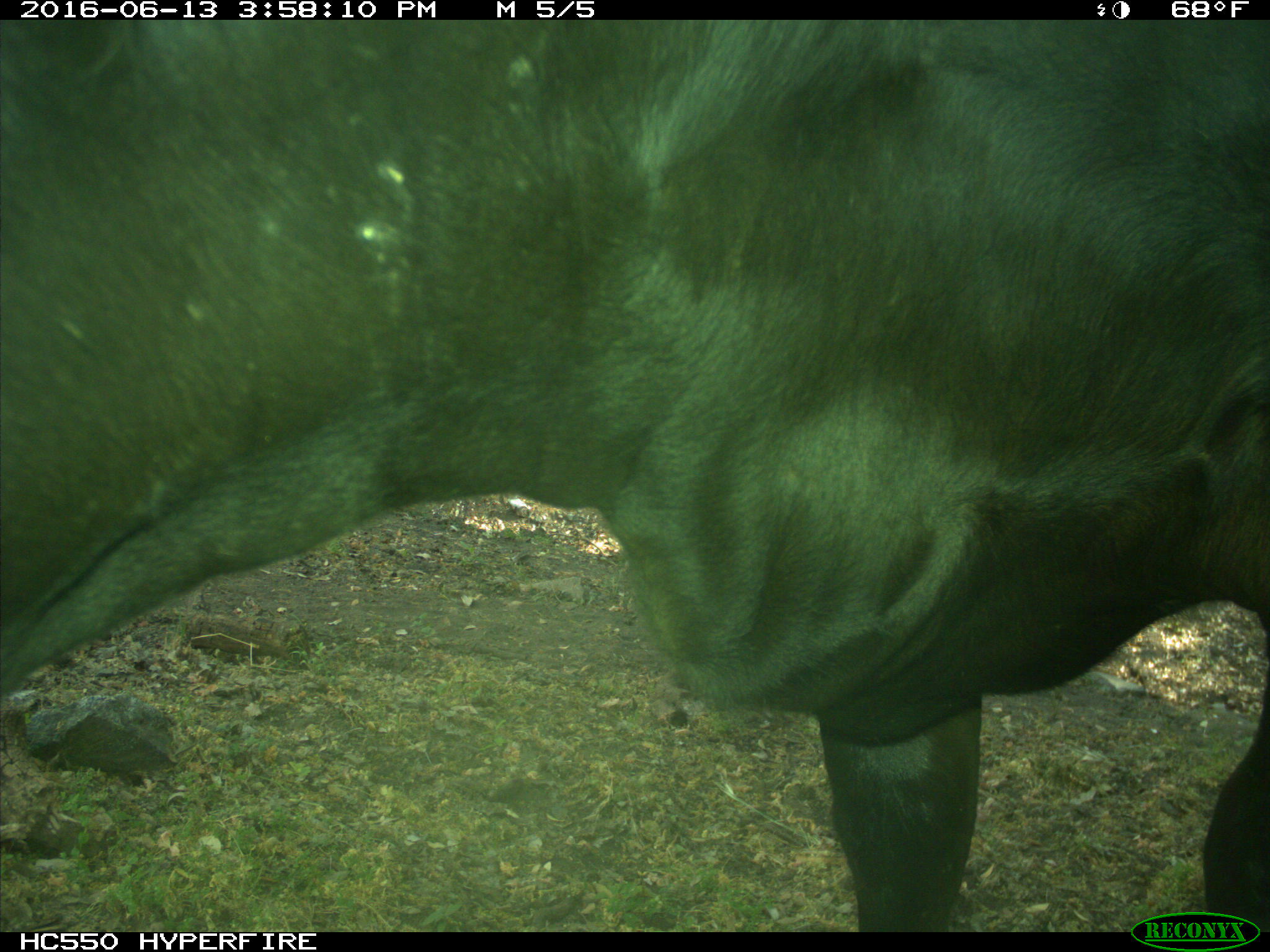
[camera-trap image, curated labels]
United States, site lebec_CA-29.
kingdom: Animalia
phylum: Chordata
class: Mammalia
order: Artiodactyla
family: Bovidae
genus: Bos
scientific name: Bos taurus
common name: domestic cow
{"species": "Bos taurus (domestic cow)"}